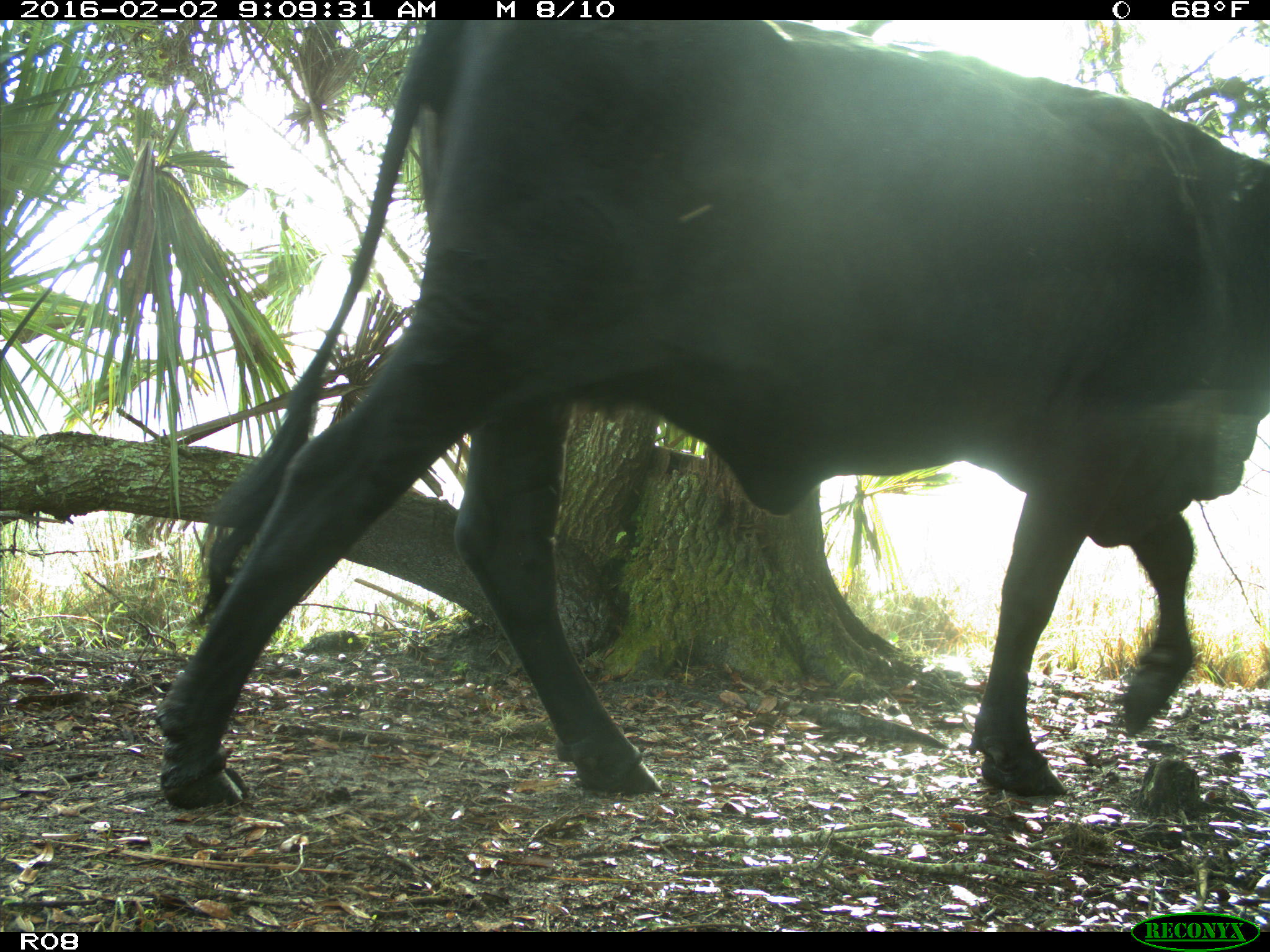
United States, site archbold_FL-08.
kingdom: Animalia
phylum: Chordata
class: Mammalia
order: Artiodactyla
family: Bovidae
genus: Bos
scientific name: Bos taurus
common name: domestic cow